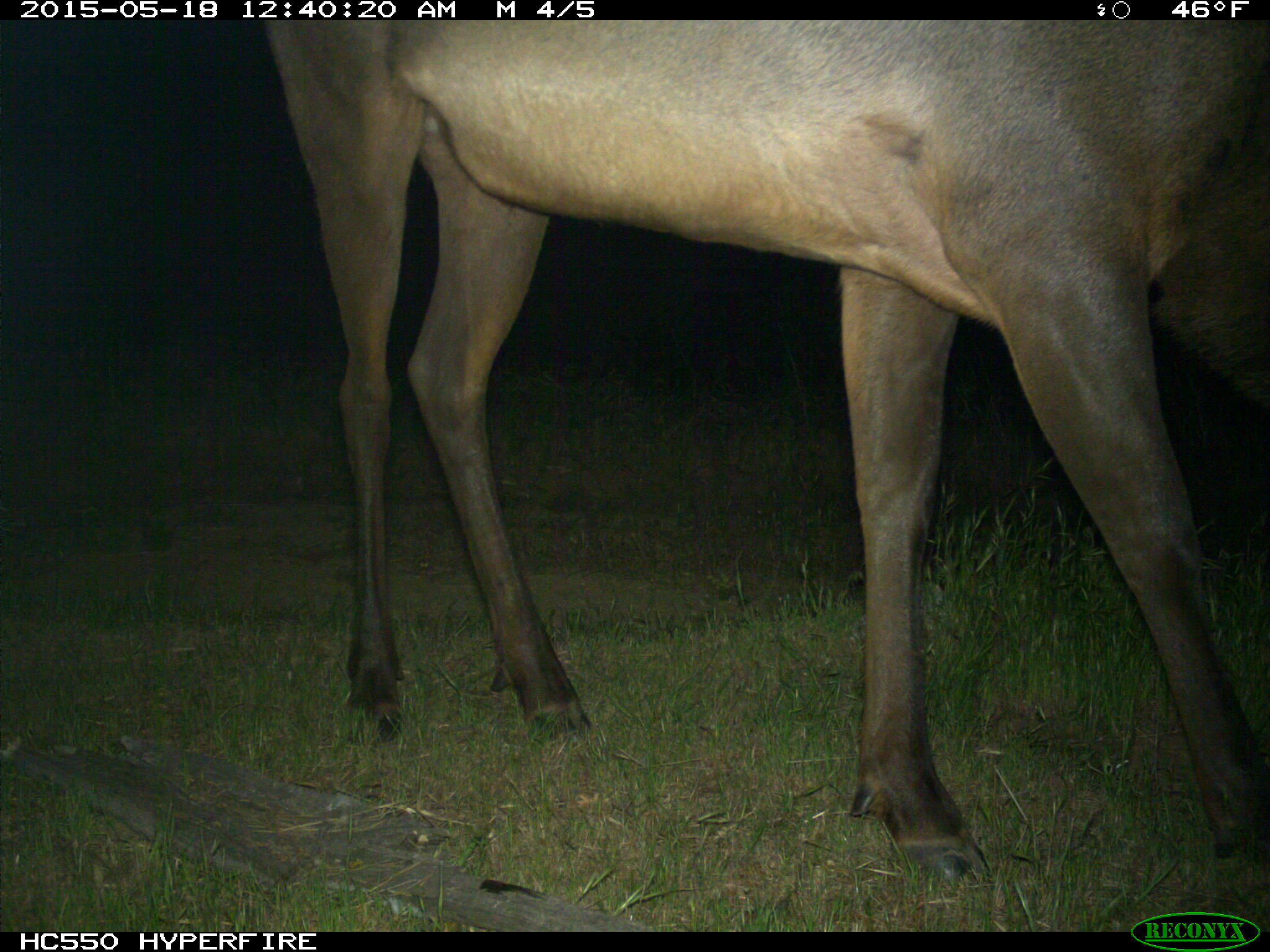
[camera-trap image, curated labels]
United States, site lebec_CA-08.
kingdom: Animalia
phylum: Chordata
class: Mammalia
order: Artiodactyla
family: Cervidae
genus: Cervus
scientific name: Cervus canadensis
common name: elk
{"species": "Cervus canadensis (elk)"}